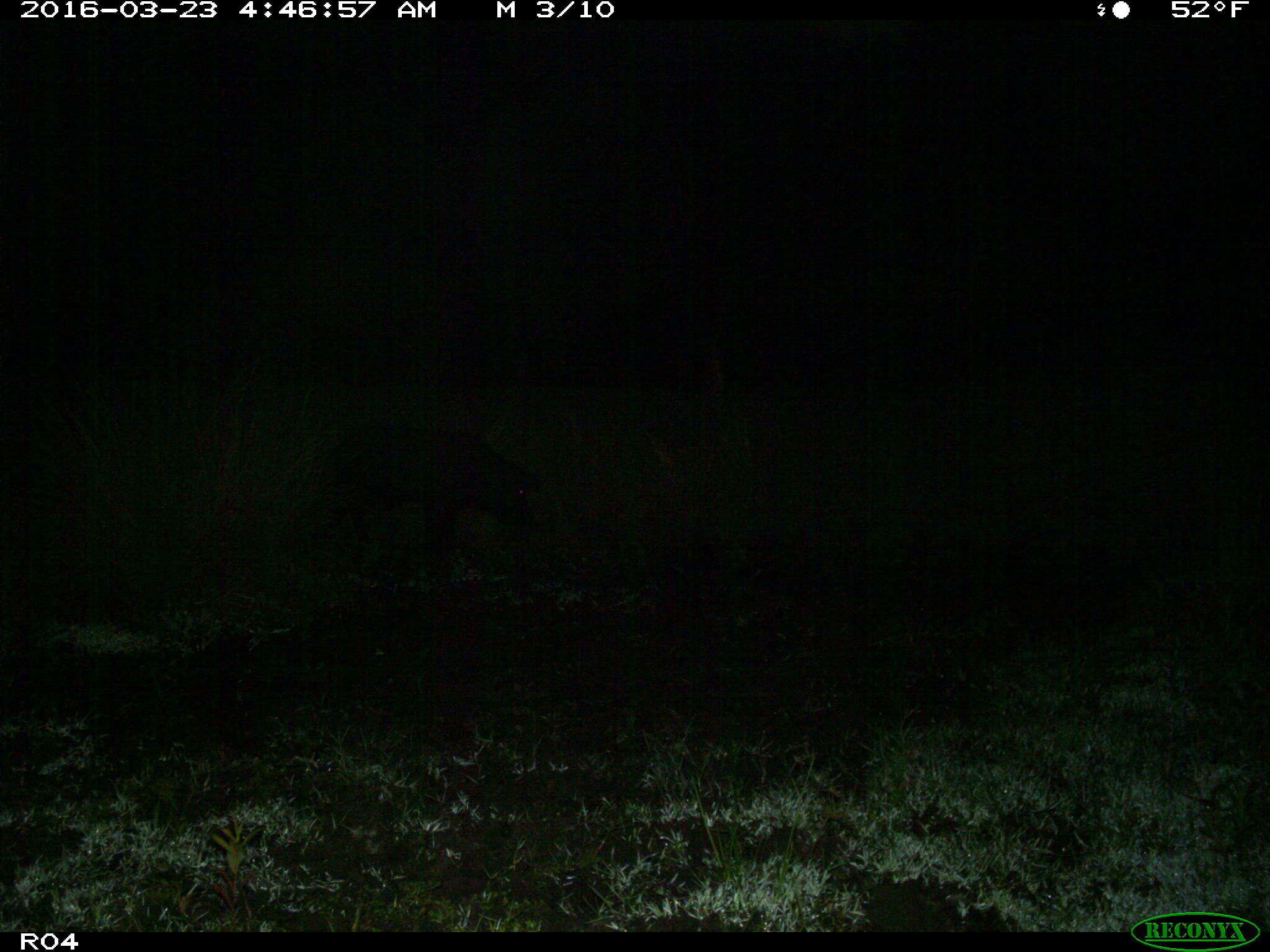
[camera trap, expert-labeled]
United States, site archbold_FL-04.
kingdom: Animalia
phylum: Chordata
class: Mammalia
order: Artiodactyla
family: Suidae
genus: Sus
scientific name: Sus scrofa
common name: wild boar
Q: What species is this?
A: Sus scrofa (wild boar).